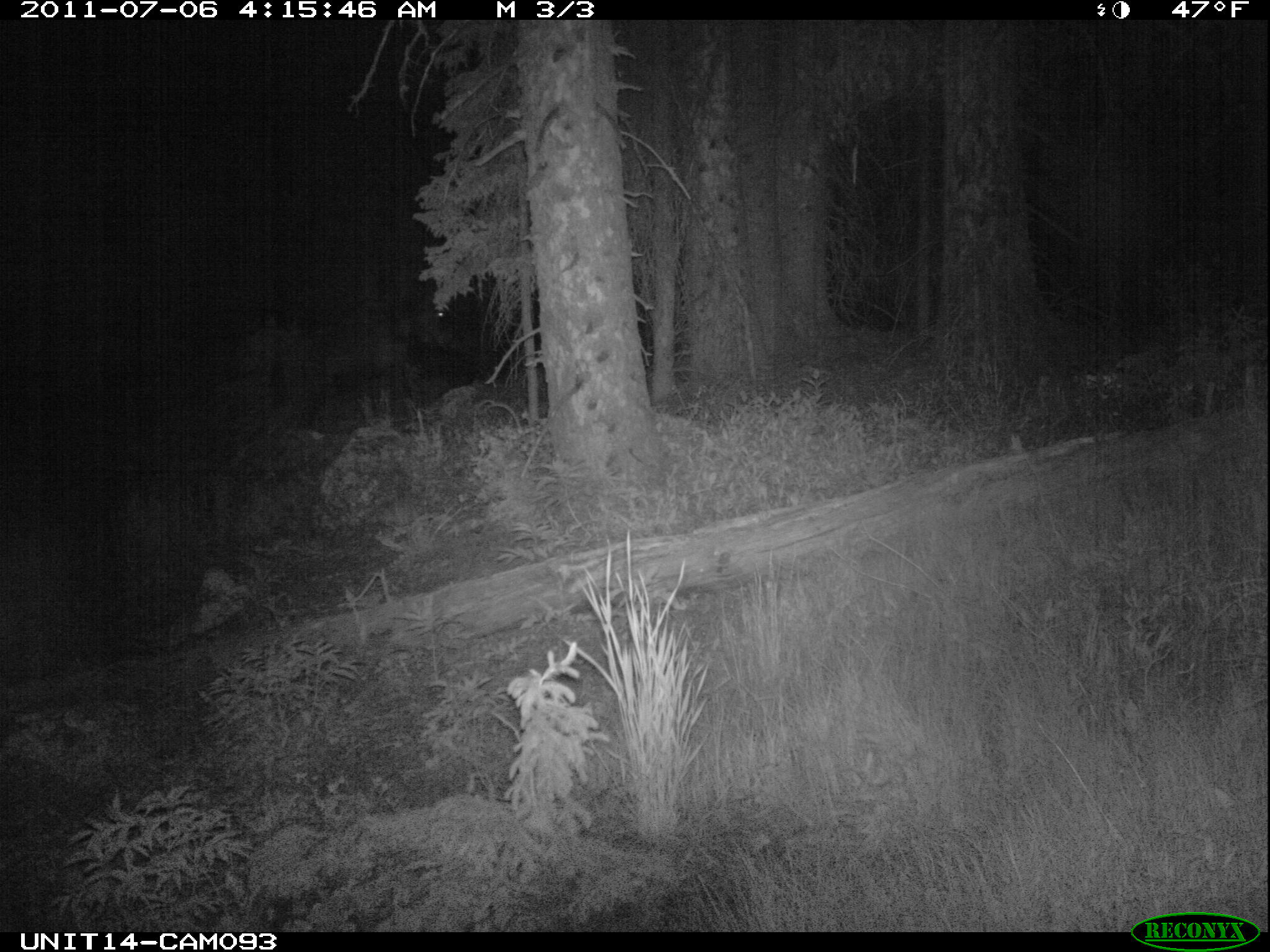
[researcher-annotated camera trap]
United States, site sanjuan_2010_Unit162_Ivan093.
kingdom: Animalia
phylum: Chordata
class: Mammalia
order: Artiodactyla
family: Cervidae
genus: Alces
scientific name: Alces alces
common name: moose